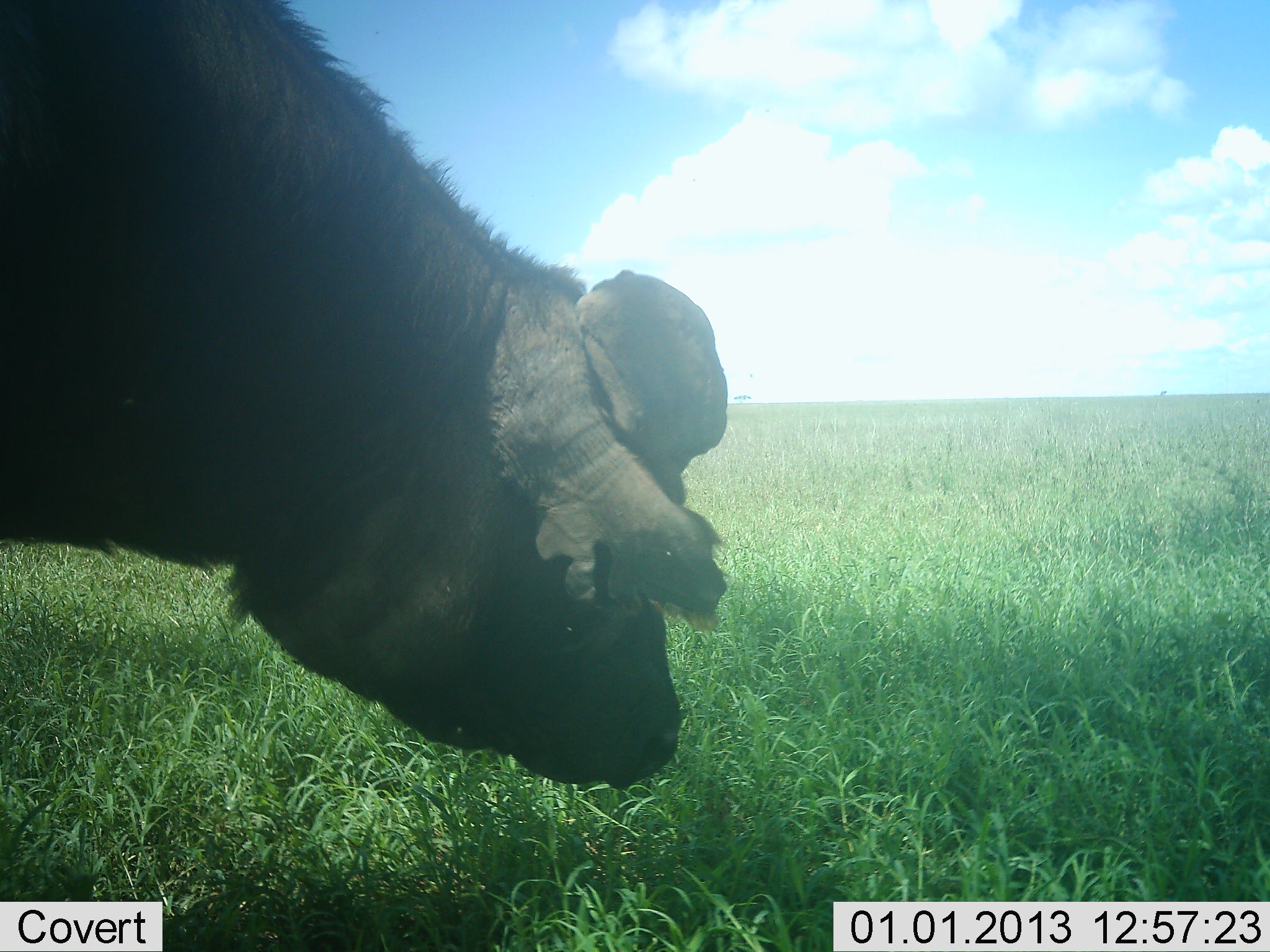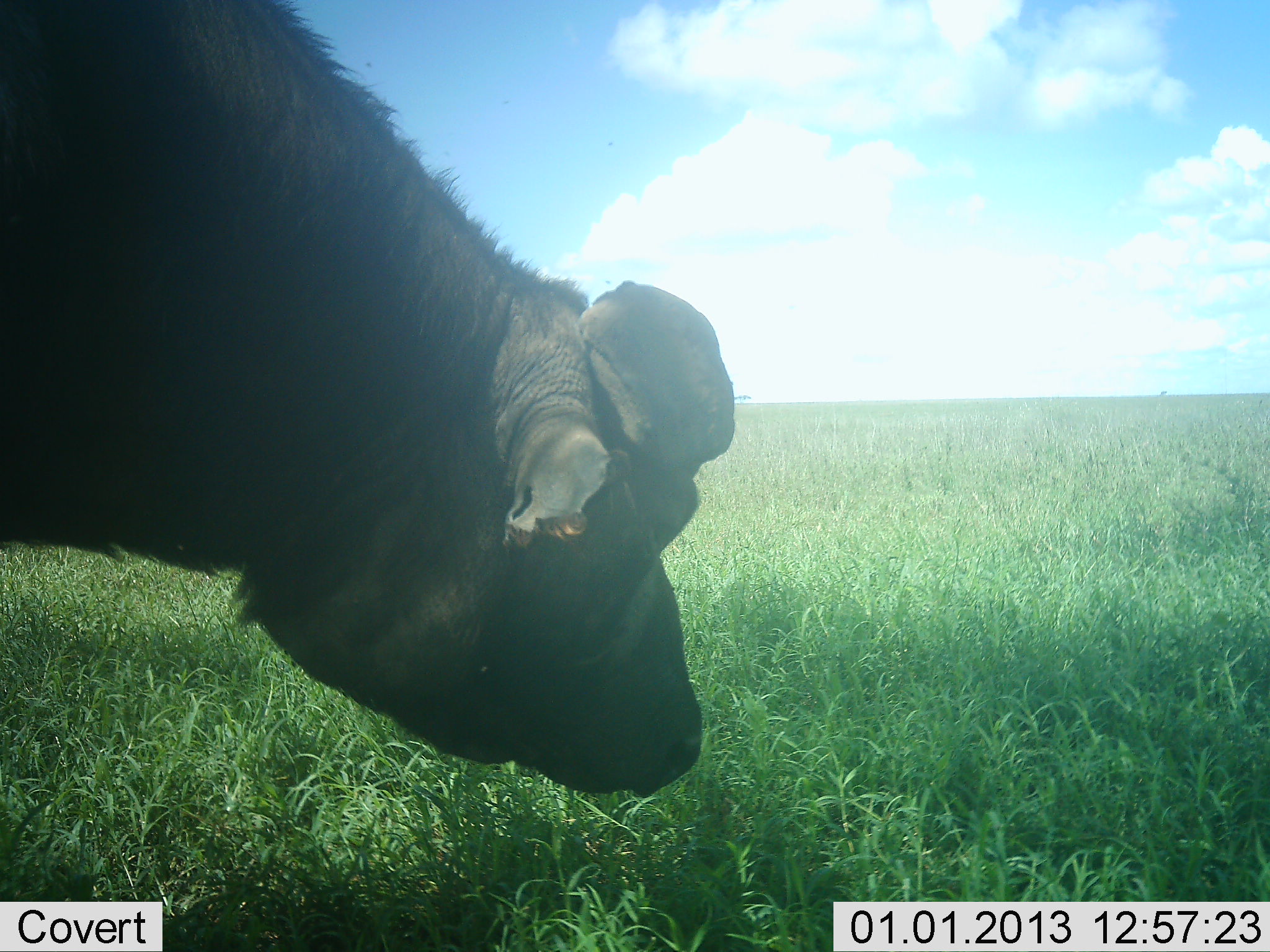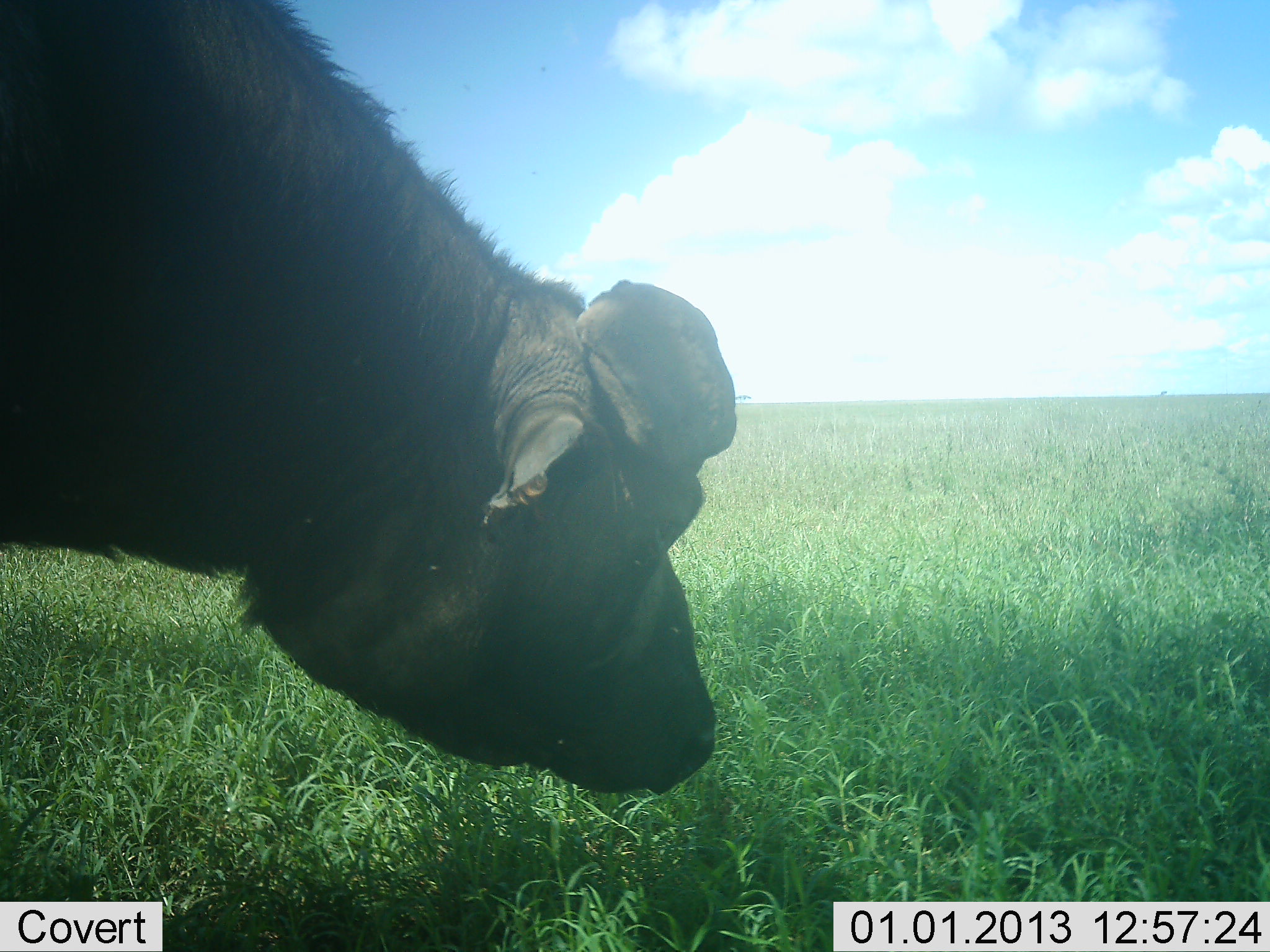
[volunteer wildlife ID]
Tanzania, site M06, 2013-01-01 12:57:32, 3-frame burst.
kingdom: Animalia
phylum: Chordata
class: Mammalia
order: Artiodactyla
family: Bovidae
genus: Syncerus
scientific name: Syncerus caffer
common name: cape buffalo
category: buffalo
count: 1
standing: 77%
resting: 0%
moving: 0%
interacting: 0%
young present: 0%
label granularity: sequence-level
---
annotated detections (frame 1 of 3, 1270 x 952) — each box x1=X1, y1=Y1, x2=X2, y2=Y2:
animal: x1=0, y1=0, x2=729, y2=790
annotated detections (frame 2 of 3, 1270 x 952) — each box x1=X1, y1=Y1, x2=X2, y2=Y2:
animal: x1=0, y1=0, x2=737, y2=801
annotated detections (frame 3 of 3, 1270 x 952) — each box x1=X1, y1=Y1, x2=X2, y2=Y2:
animal: x1=0, y1=0, x2=735, y2=795